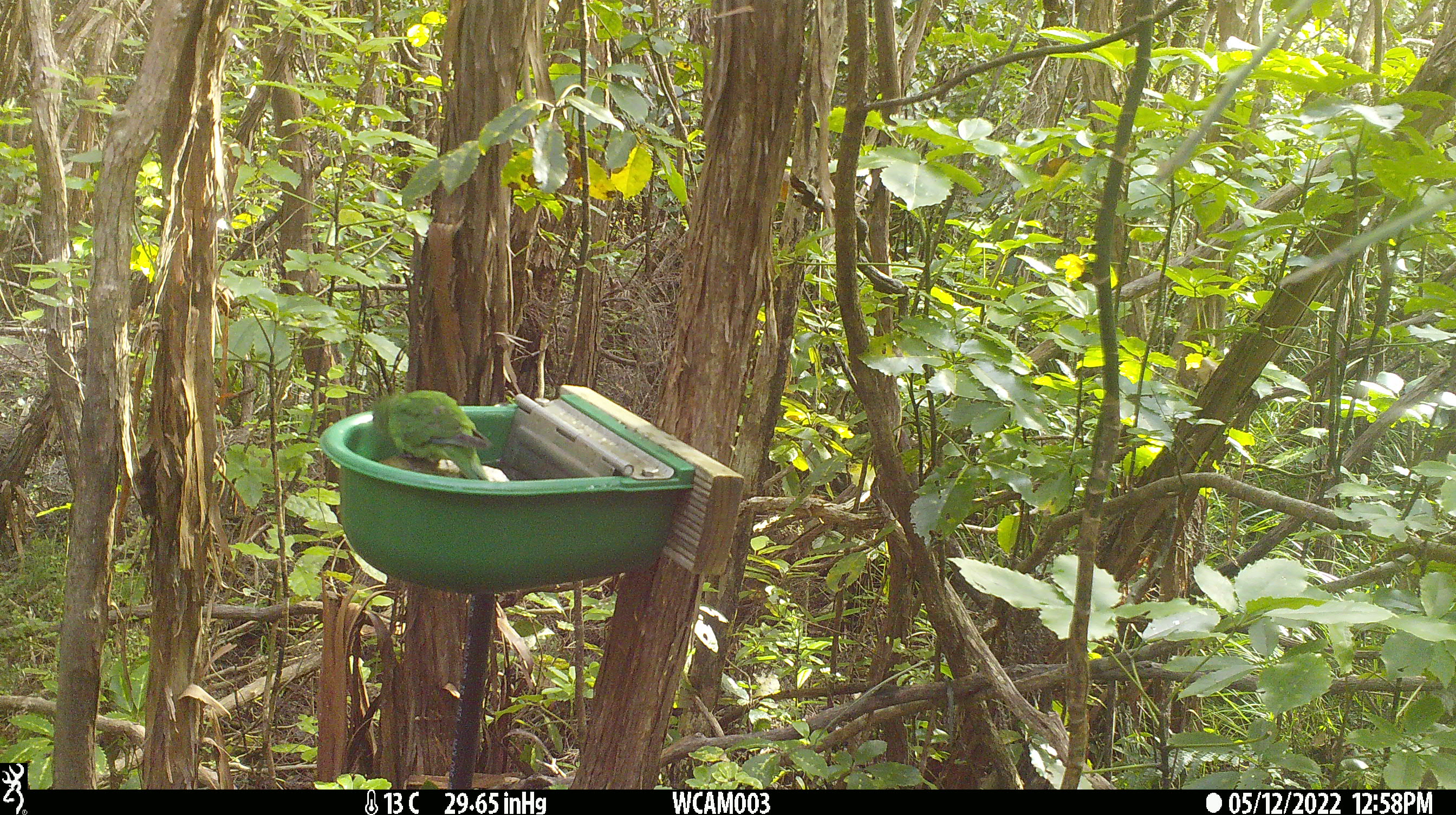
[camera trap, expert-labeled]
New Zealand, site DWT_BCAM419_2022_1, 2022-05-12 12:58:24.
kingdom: Animalia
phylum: Chordata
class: Aves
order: Psittaciformes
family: Psittaculidae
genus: Cyanoramphus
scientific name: Cyanoramphus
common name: parakeet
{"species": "parakeet (Cyanoramphus)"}